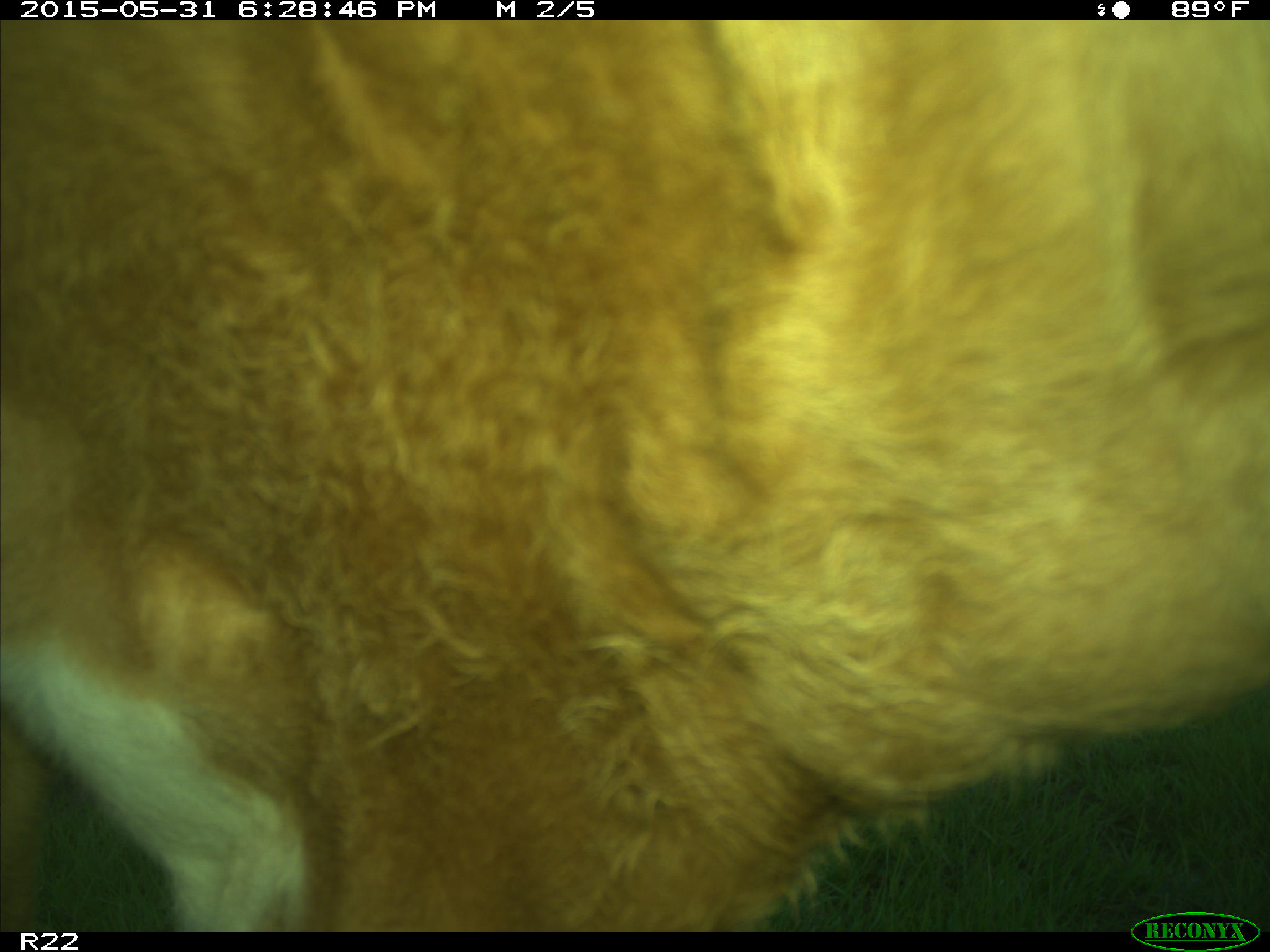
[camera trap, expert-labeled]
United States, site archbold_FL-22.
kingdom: Animalia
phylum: Chordata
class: Mammalia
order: Artiodactyla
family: Bovidae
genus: Bos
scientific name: Bos taurus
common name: domestic cow